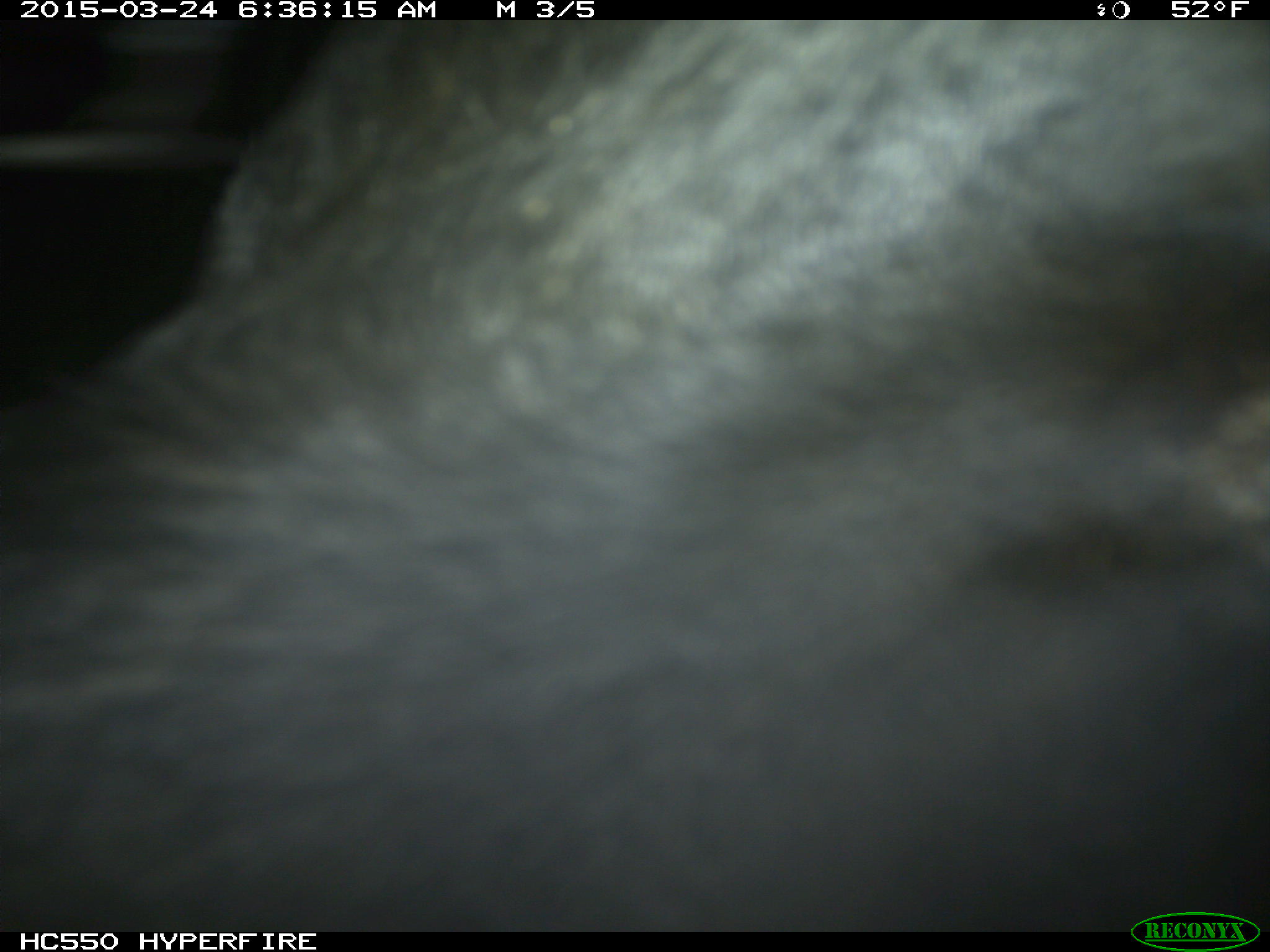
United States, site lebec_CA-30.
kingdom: Animalia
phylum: Chordata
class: Mammalia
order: Artiodactyla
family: Bovidae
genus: Bos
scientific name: Bos taurus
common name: domestic cow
Bos taurus (domestic cow).